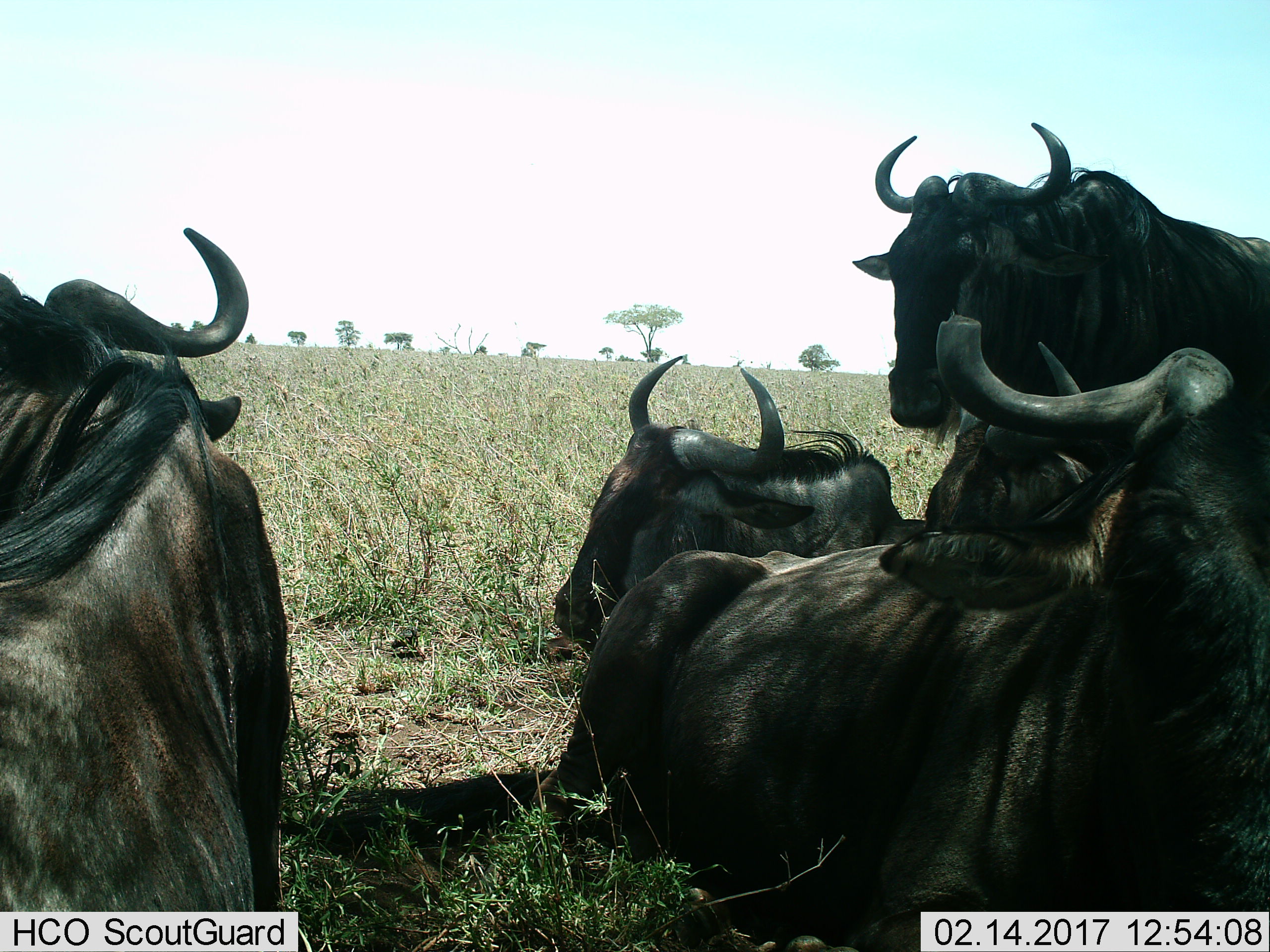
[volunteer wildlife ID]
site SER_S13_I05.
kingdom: Animalia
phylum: Chordata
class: Mammalia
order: Artiodactyla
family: Bovidae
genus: Connochaetes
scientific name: Connochaetes taurinus taurinus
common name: blue wildebeest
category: wildebeestblue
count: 5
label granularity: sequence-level